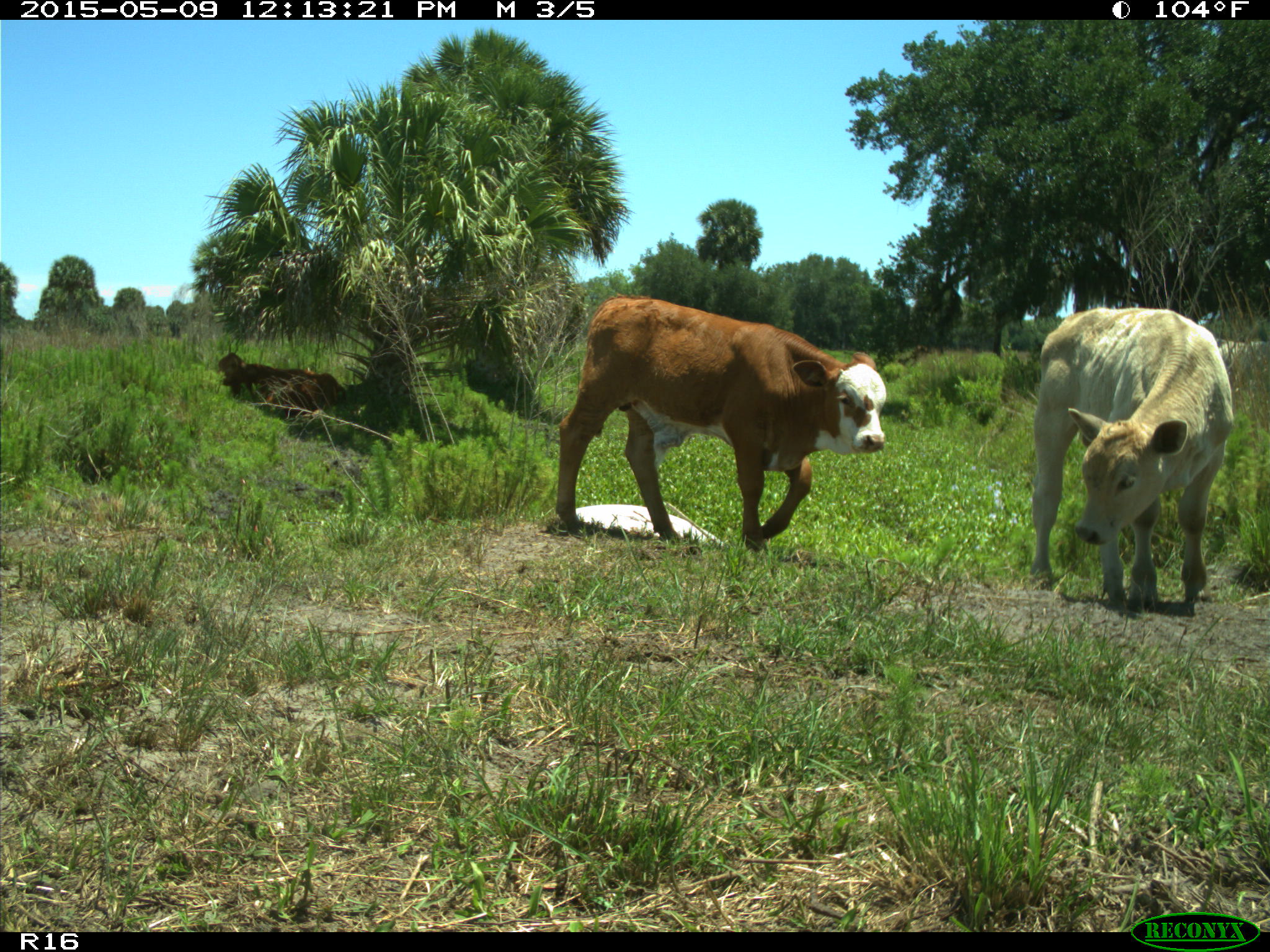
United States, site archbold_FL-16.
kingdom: Animalia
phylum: Chordata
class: Mammalia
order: Artiodactyla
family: Bovidae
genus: Bos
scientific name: Bos taurus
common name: domestic cow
Bos taurus (domestic cow).